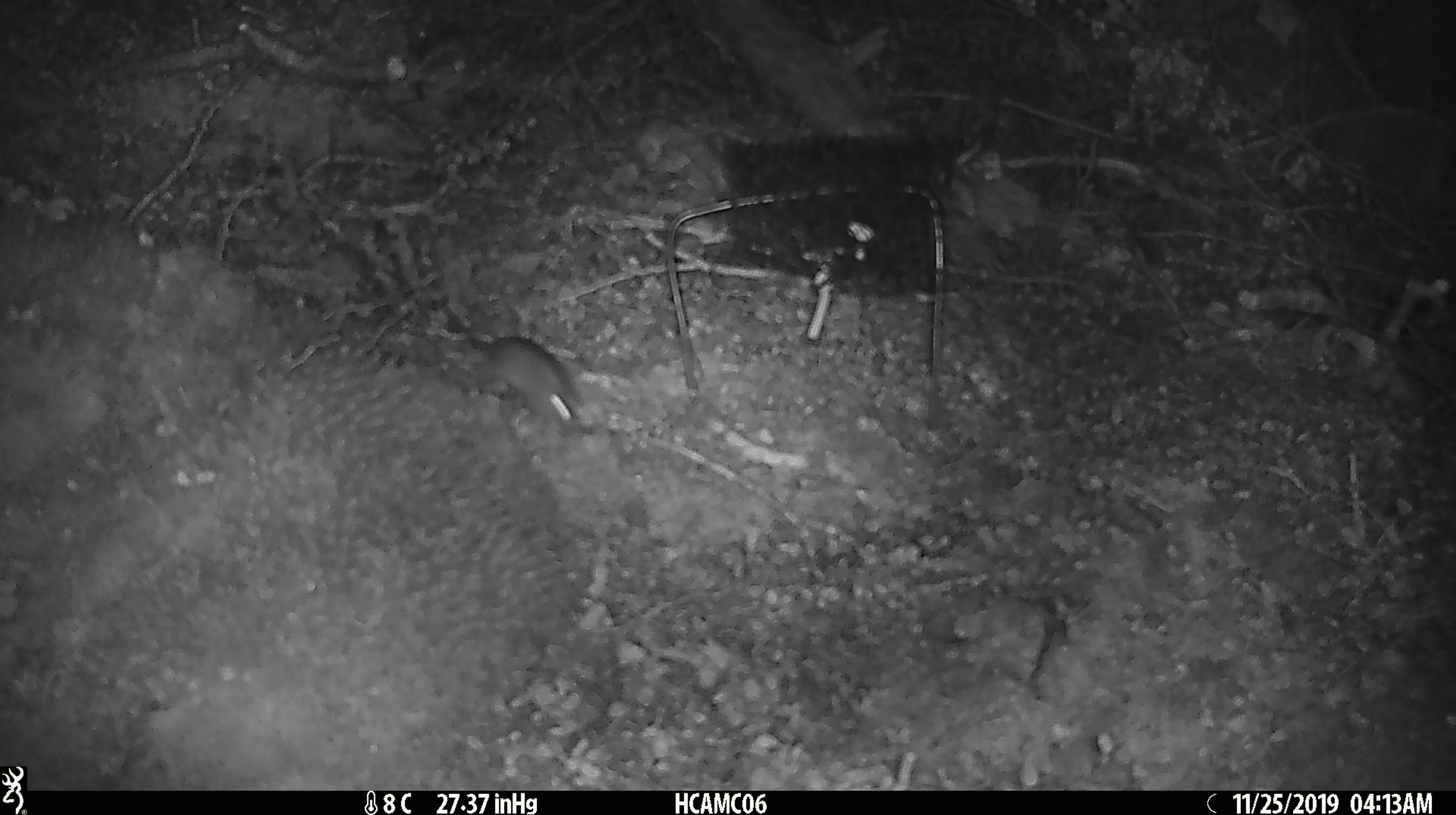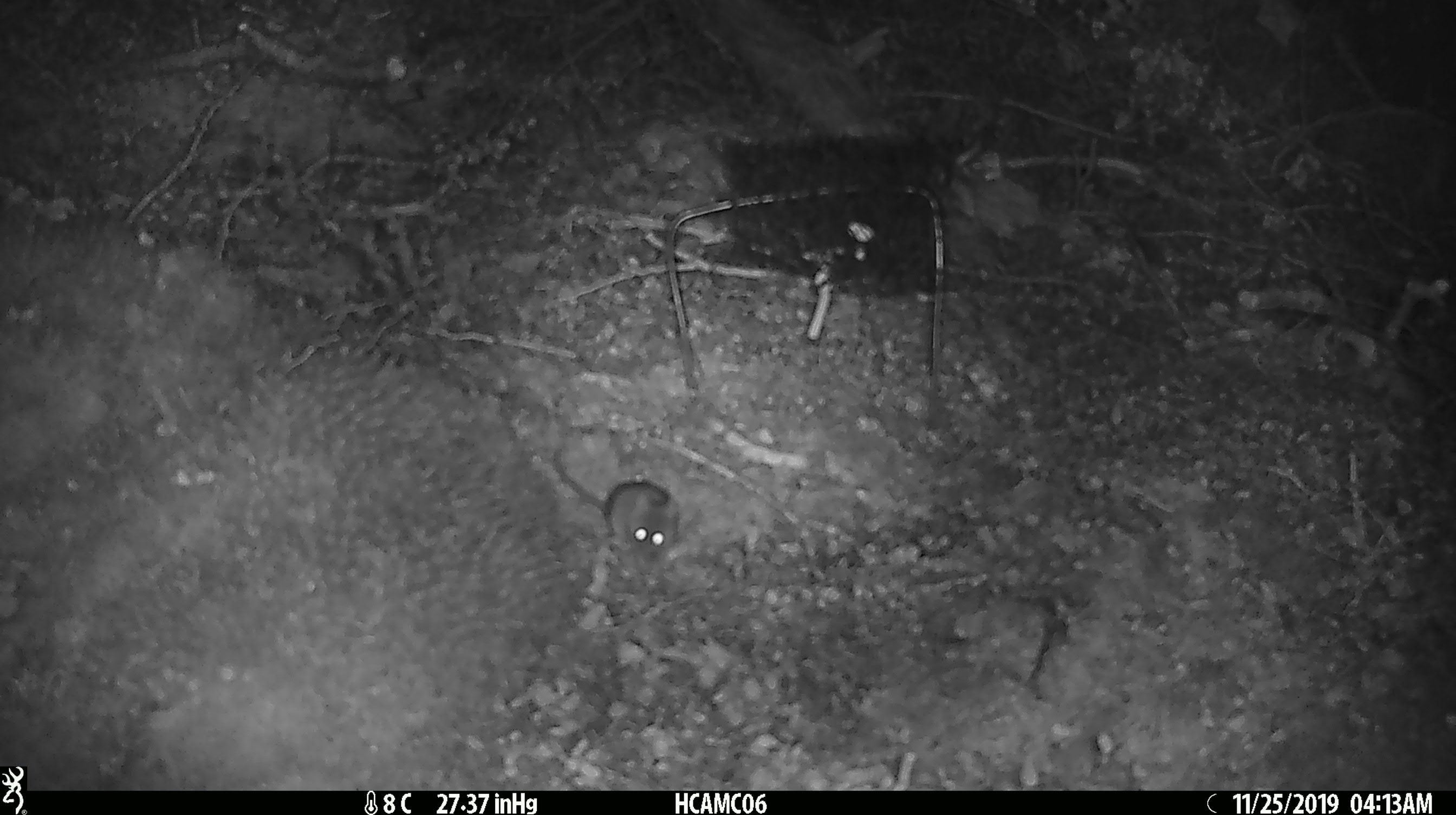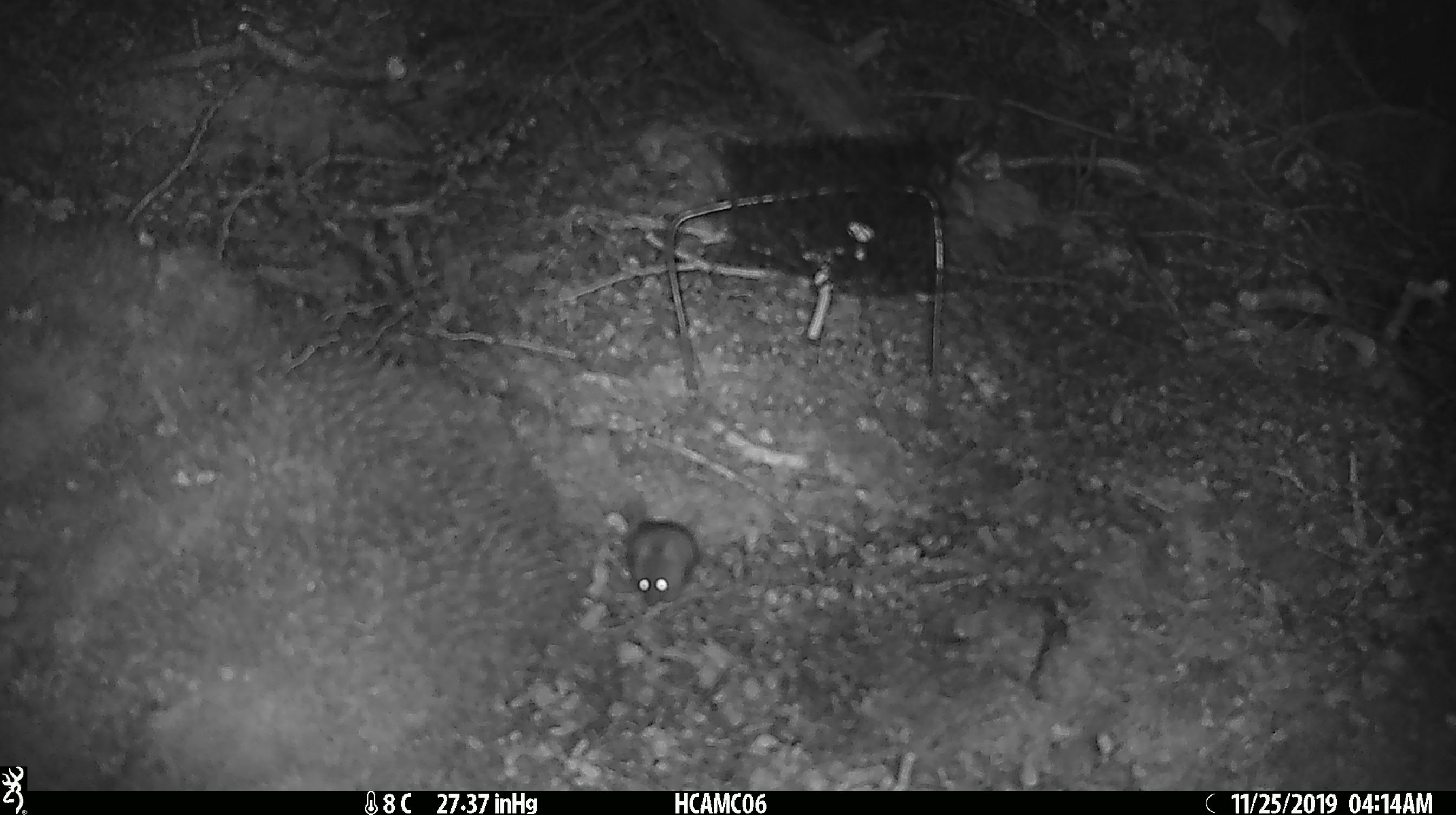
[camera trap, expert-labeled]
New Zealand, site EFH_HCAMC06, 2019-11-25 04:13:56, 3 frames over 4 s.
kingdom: Animalia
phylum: Chordata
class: Mammalia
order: Rodentia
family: Muridae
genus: Mus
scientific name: Mus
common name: mouse